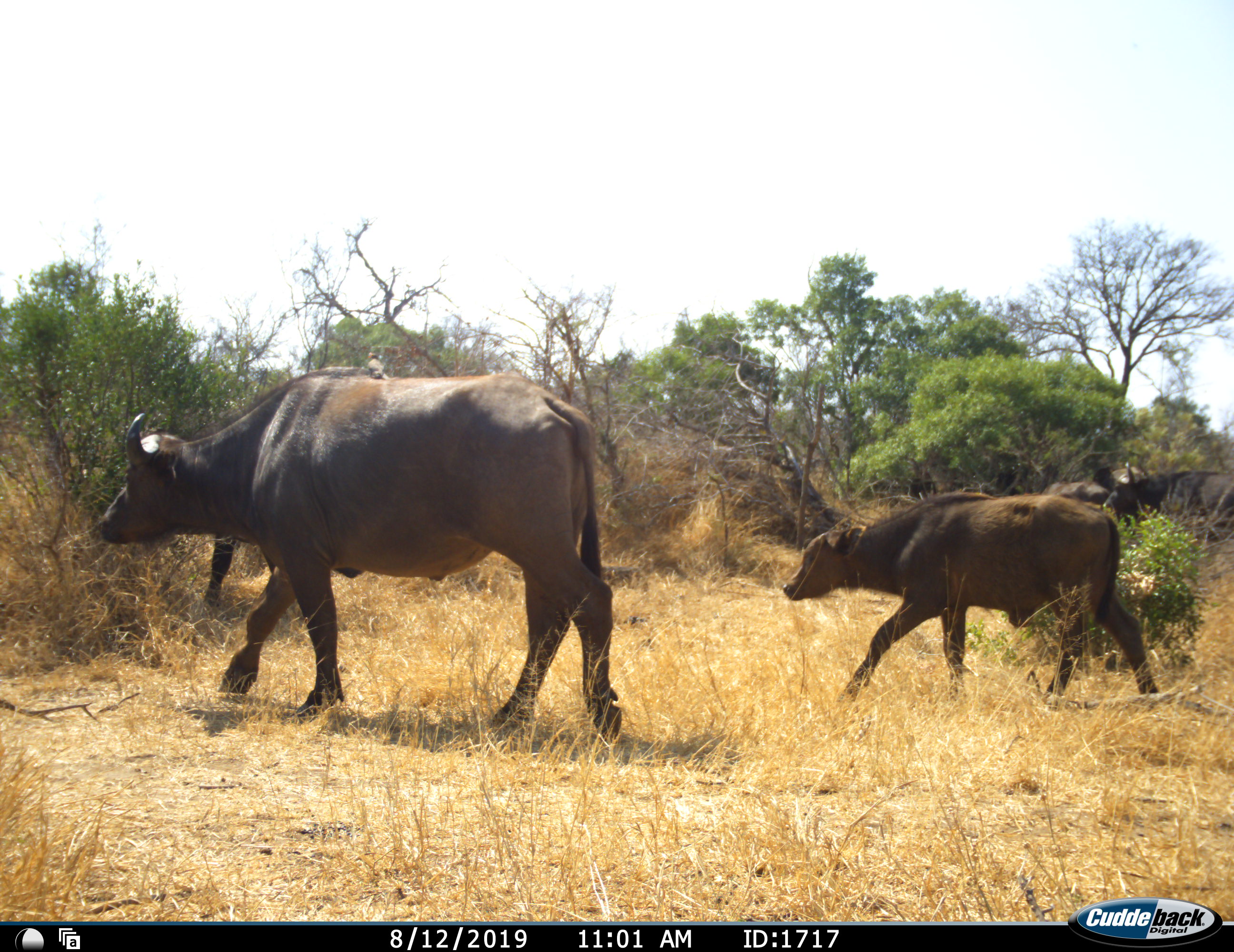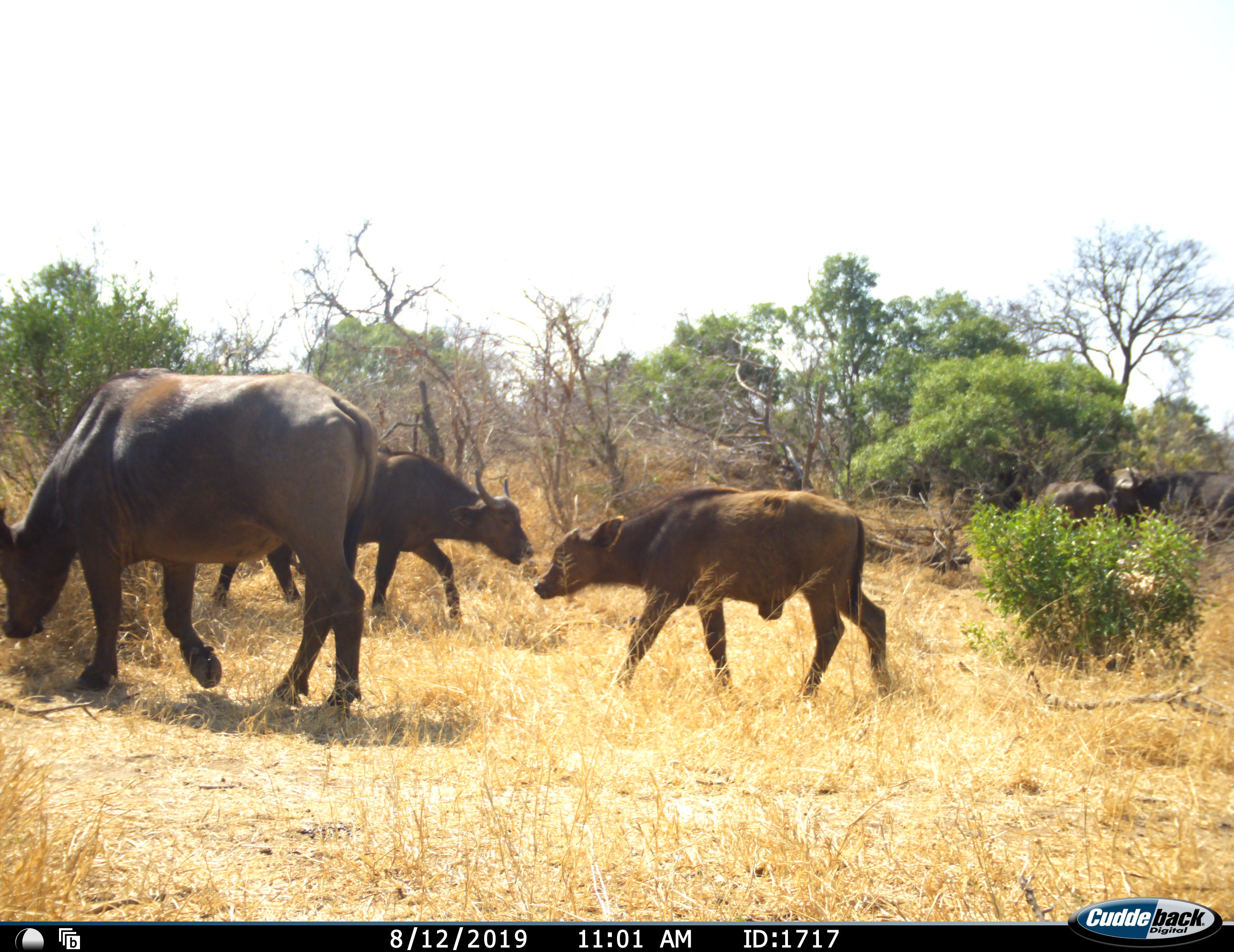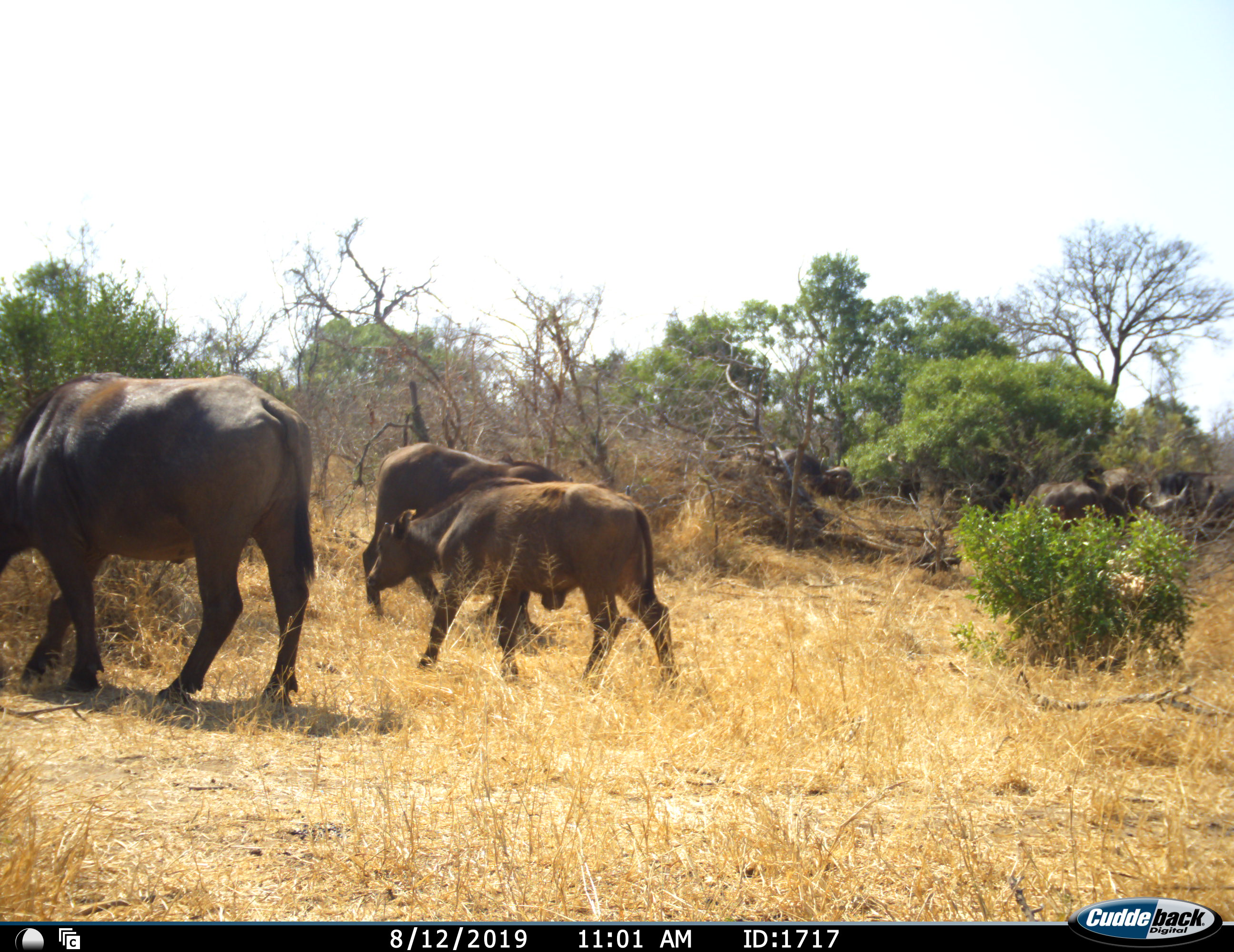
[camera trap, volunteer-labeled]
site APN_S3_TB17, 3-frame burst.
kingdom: Animalia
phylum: Chordata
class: Mammalia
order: Artiodactyla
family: Bovidae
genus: Syncerus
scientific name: Syncerus caffer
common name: african buffalo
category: buffalo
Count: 5.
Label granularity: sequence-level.